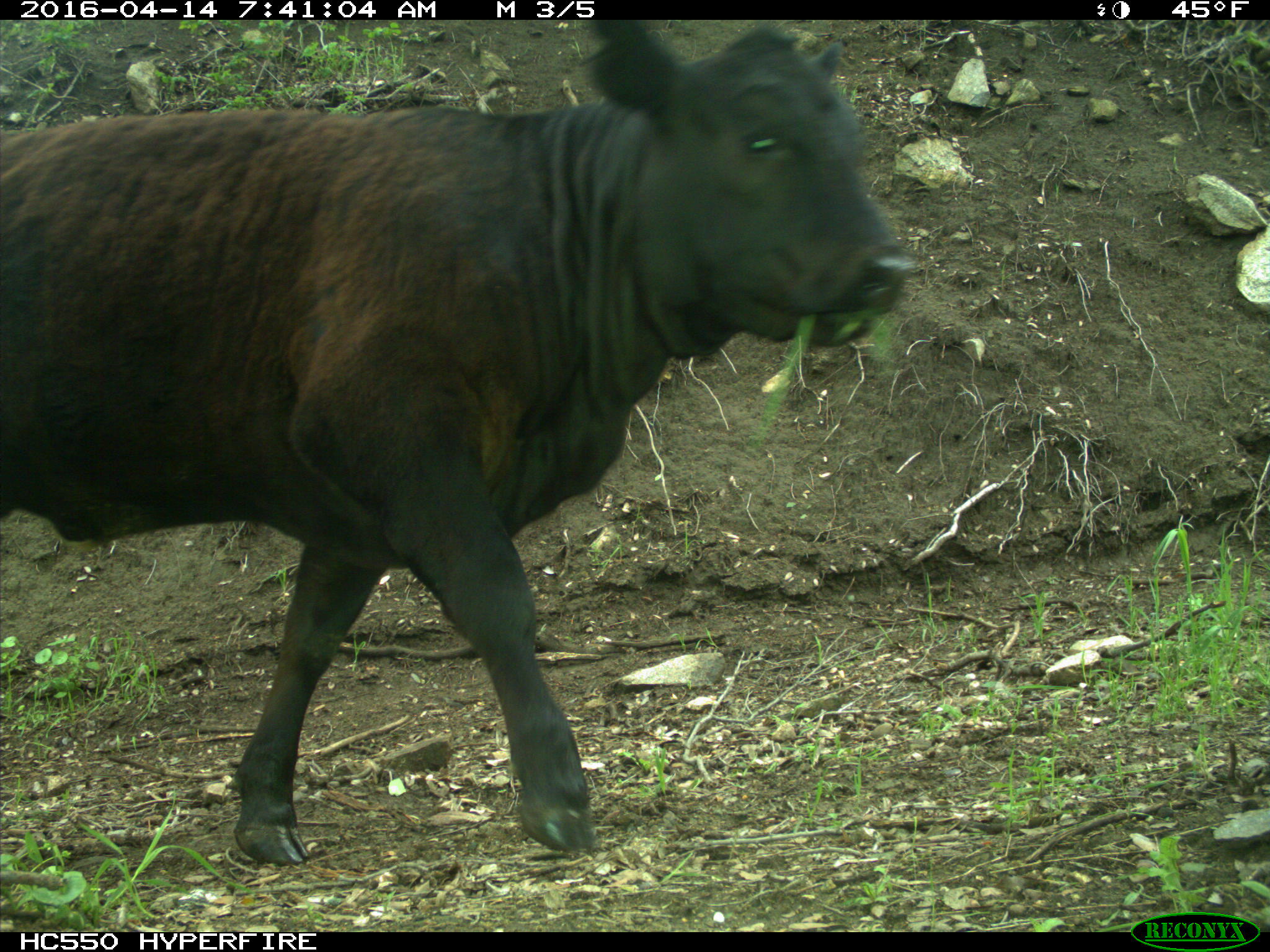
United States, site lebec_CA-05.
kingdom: Animalia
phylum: Chordata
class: Mammalia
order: Artiodactyla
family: Bovidae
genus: Bos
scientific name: Bos taurus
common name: domestic cow